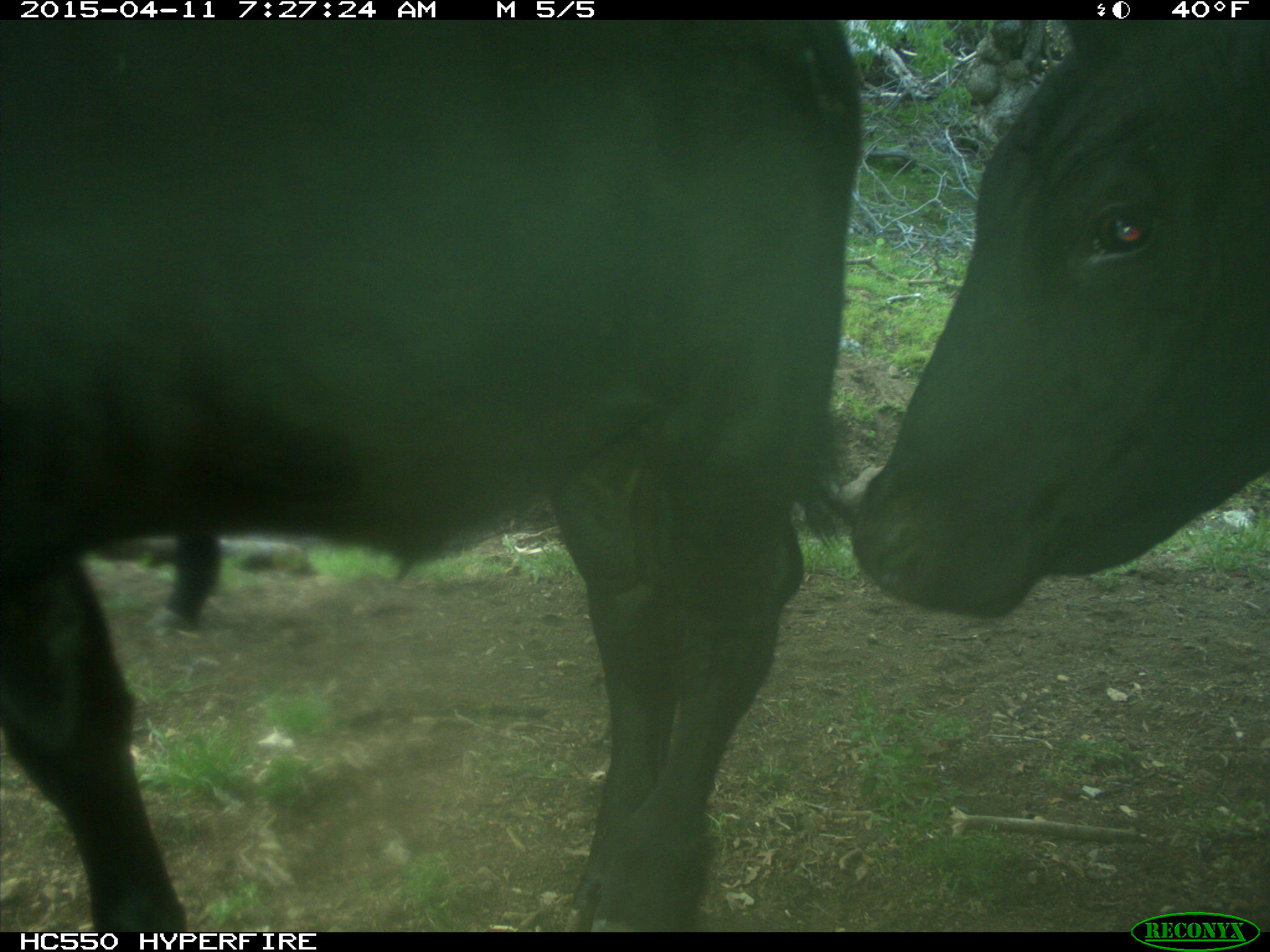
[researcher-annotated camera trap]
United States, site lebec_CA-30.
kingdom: Animalia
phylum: Chordata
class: Mammalia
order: Artiodactyla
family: Bovidae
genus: Bos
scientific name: Bos taurus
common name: domestic cow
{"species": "Bos taurus (domestic cow)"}